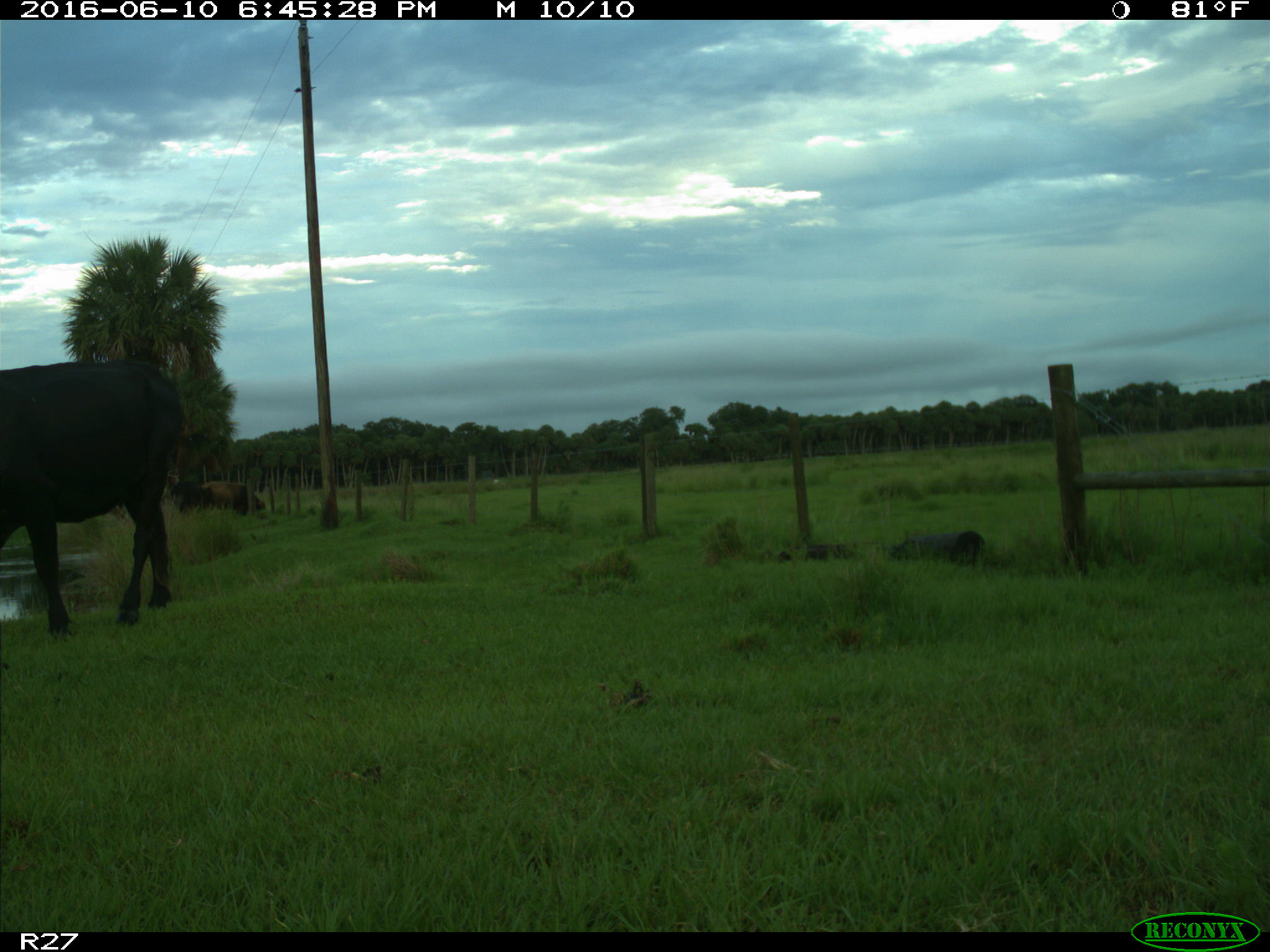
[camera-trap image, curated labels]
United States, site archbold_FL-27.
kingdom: Animalia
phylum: Chordata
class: Mammalia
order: Artiodactyla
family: Bovidae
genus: Bos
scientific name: Bos taurus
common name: domestic cow